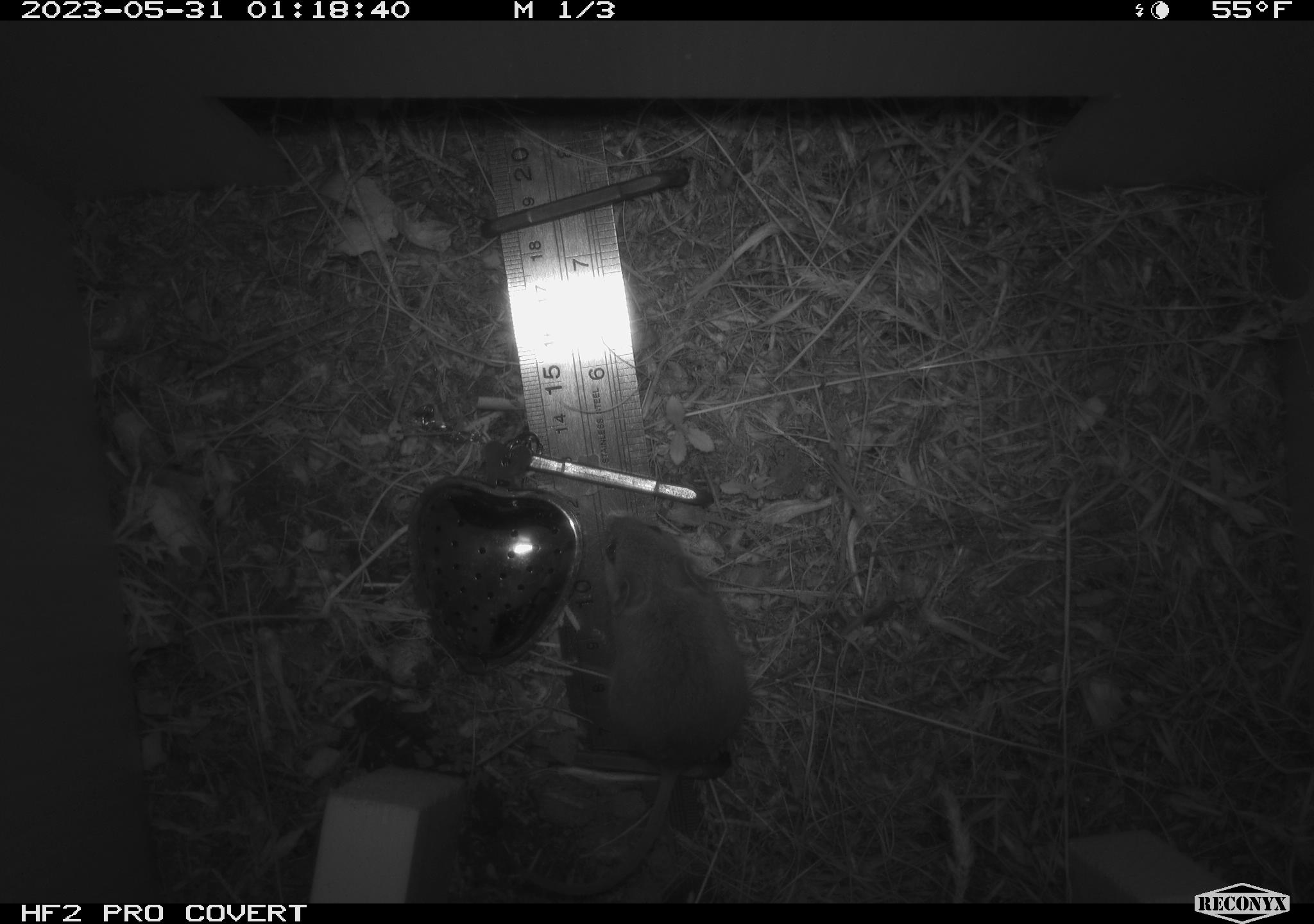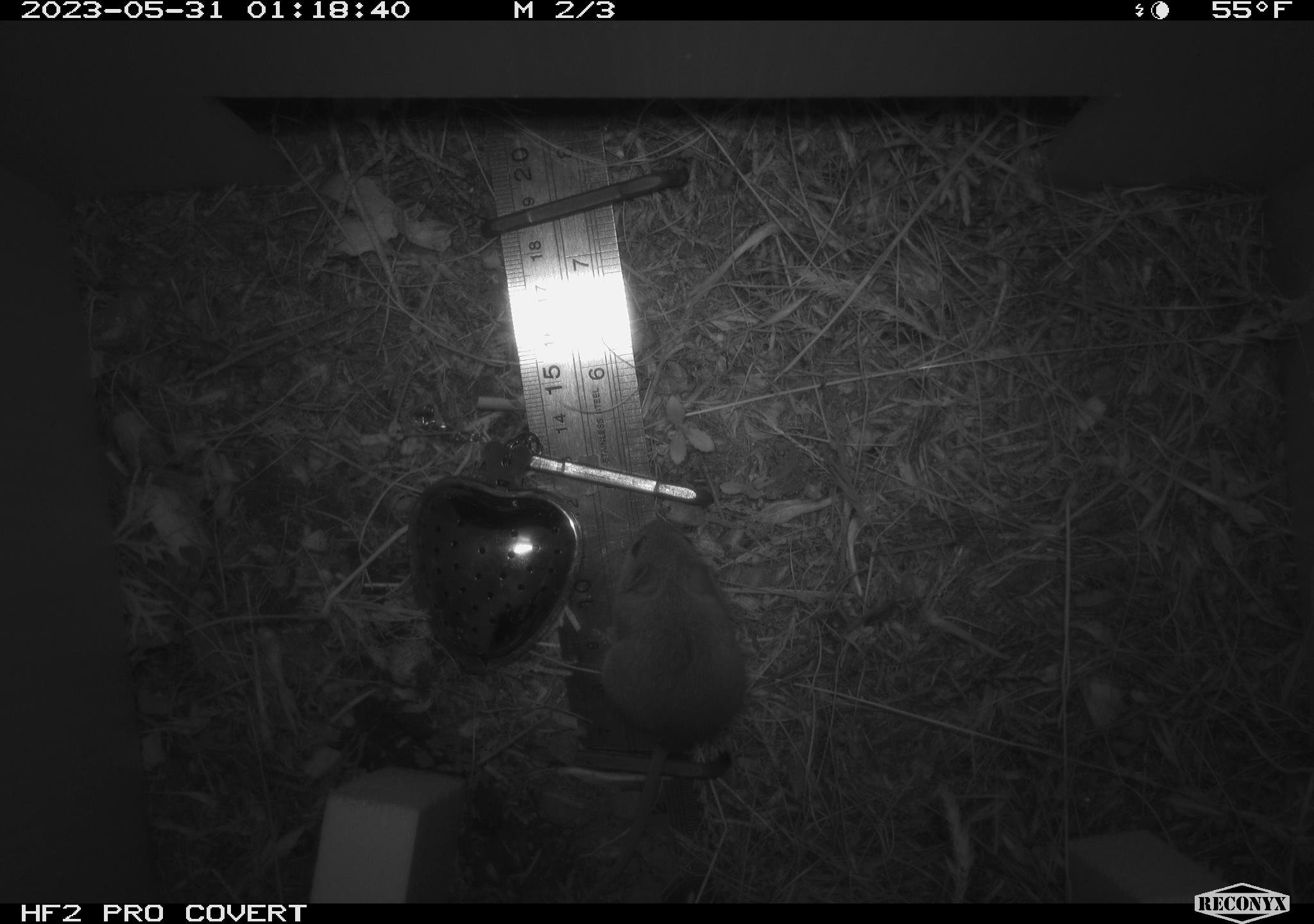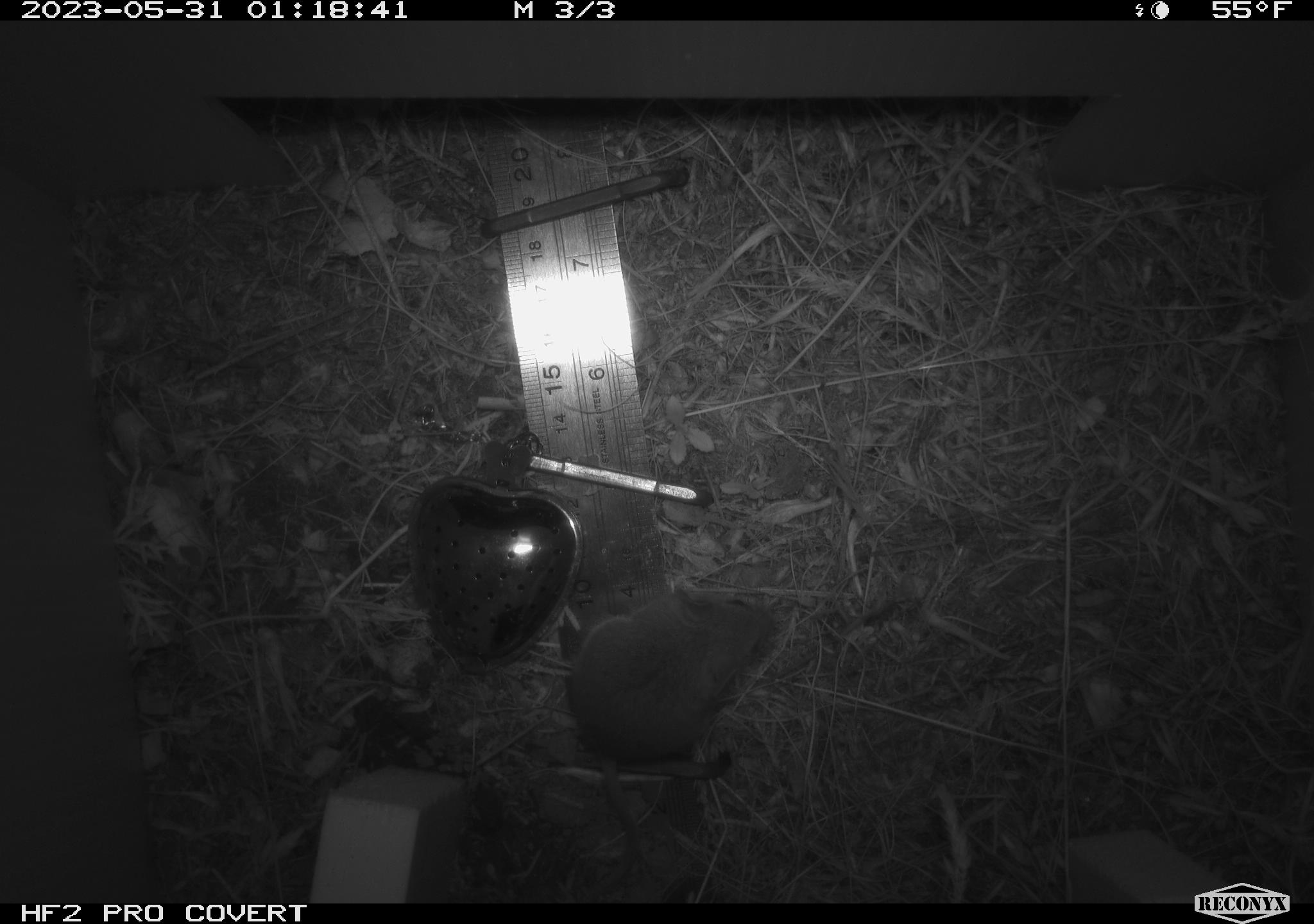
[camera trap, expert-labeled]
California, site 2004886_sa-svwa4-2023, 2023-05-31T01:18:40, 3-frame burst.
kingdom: Animalia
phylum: Chordata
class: Mammalia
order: Rodentia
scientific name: Rodentia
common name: mouse species